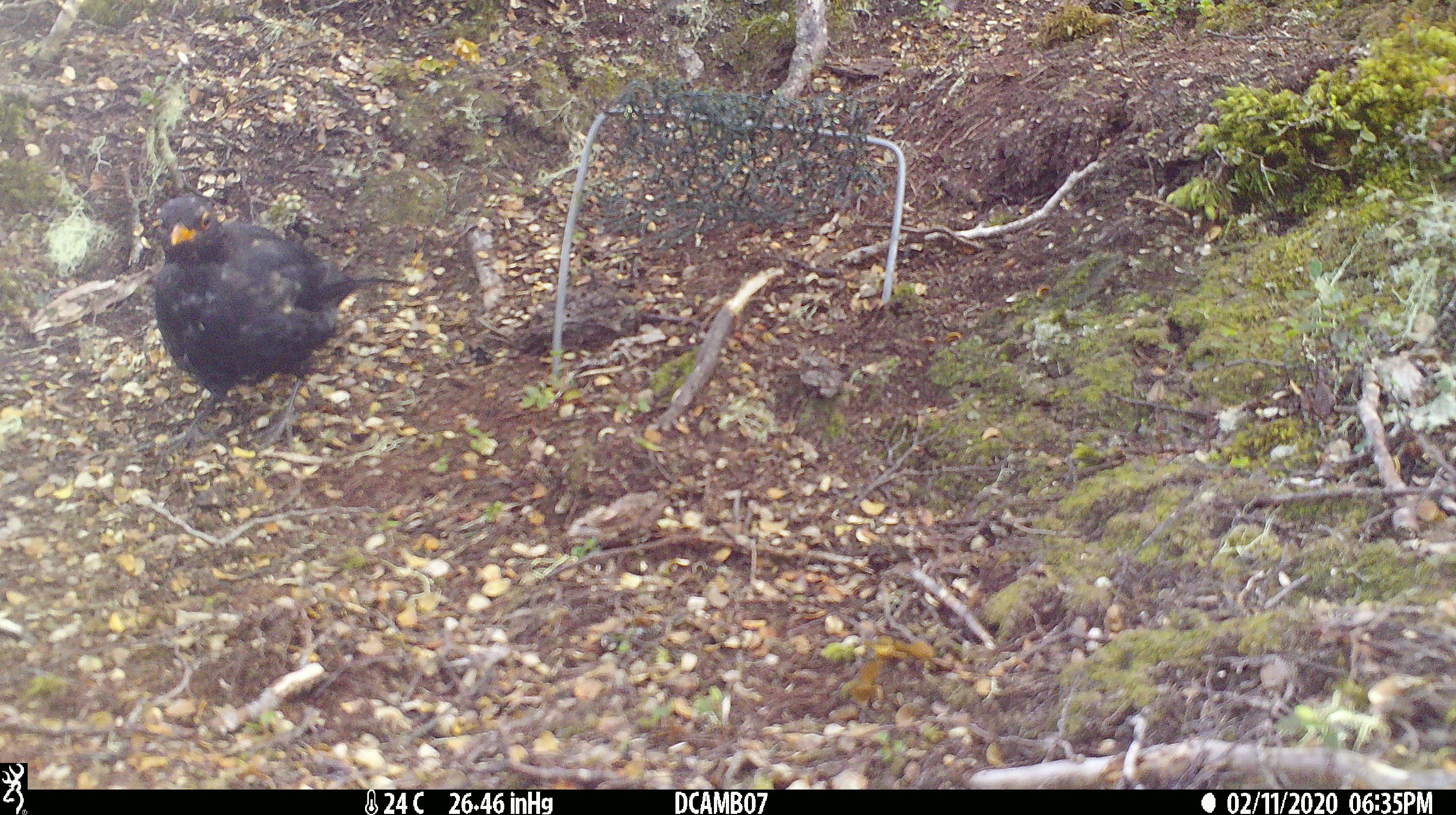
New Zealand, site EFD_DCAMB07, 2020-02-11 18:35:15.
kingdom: Animalia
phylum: Chordata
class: Aves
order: Passeriformes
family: Turdidae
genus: Turdus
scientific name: Turdus merula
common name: eurasian blackbird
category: blackbird